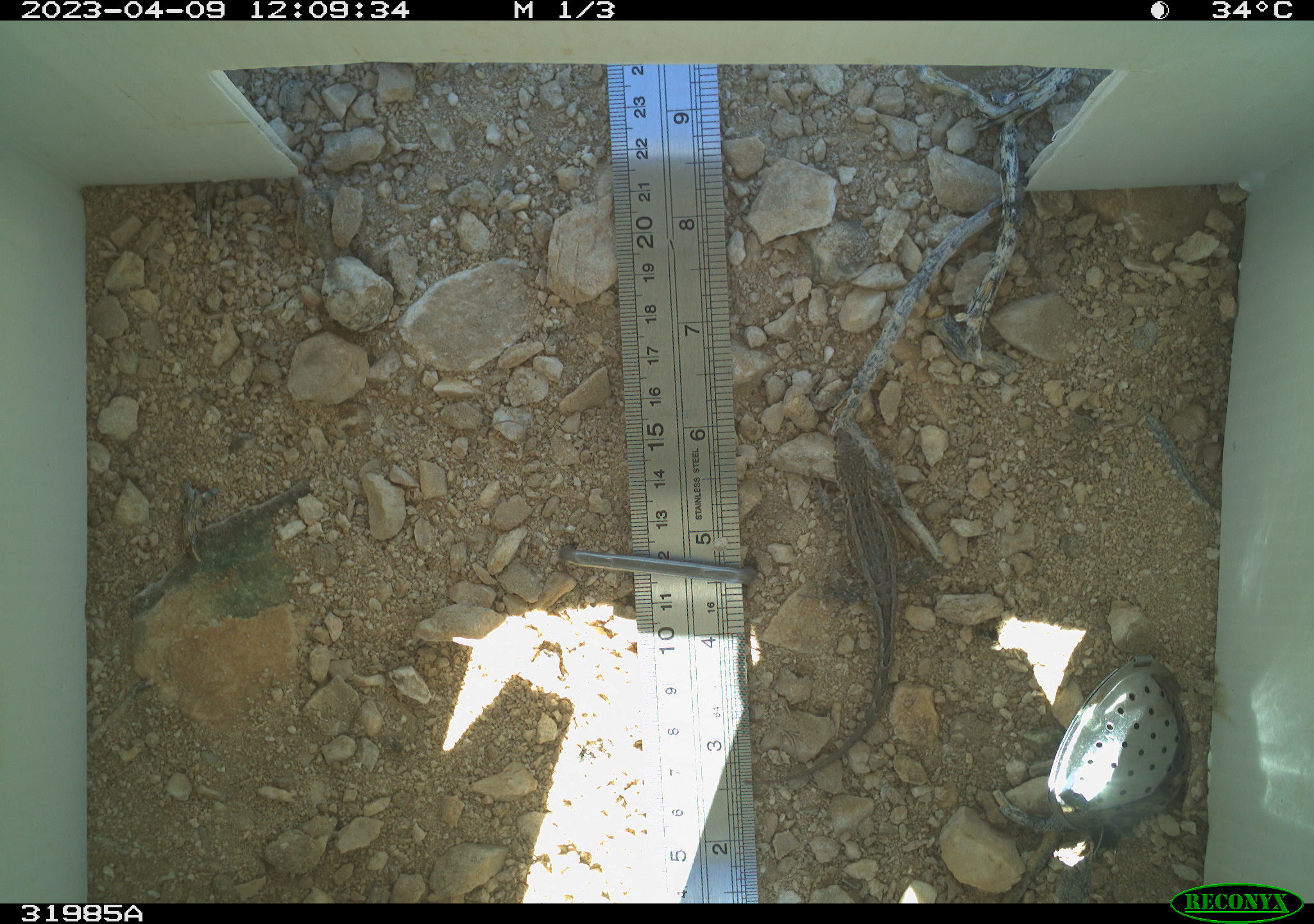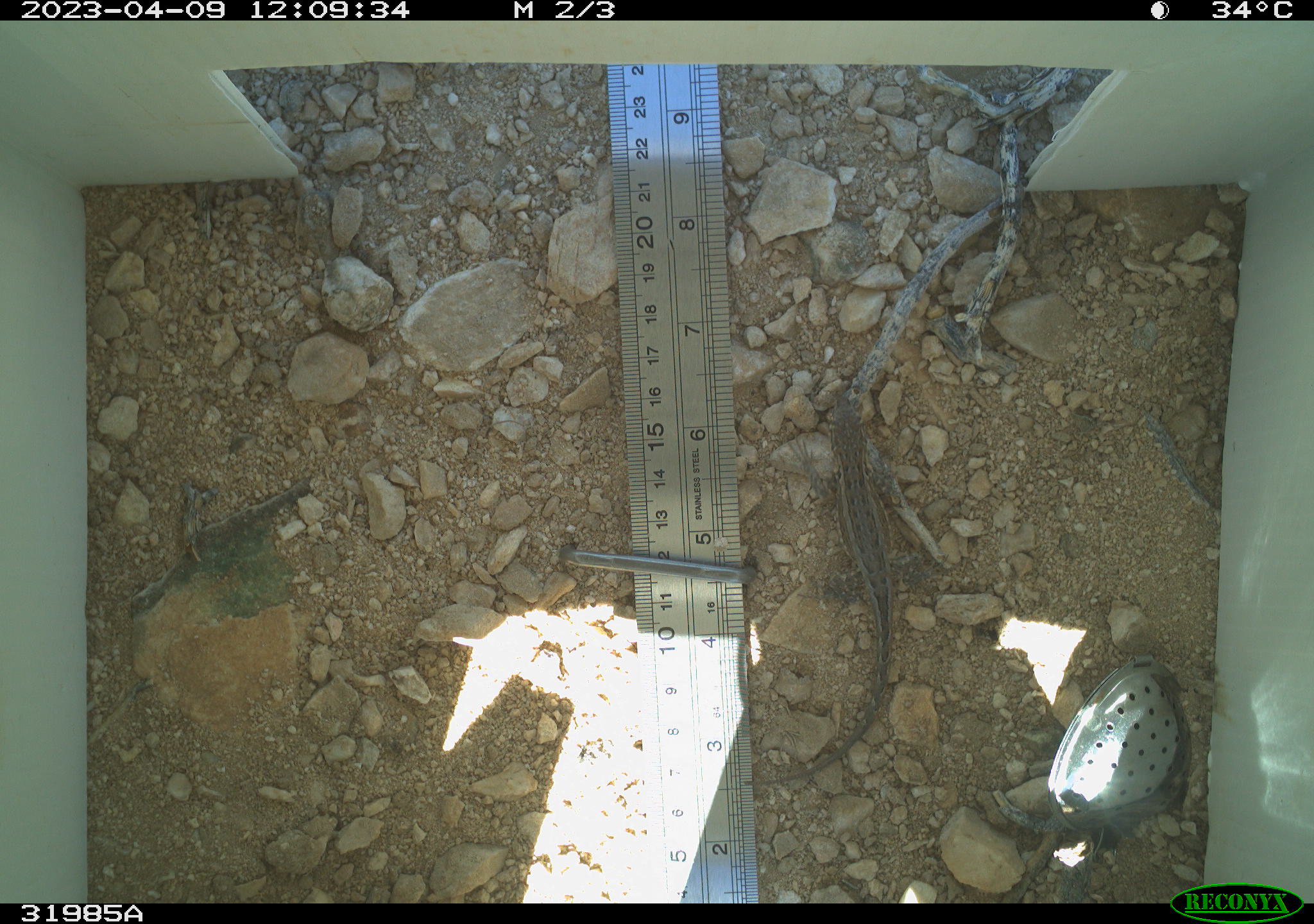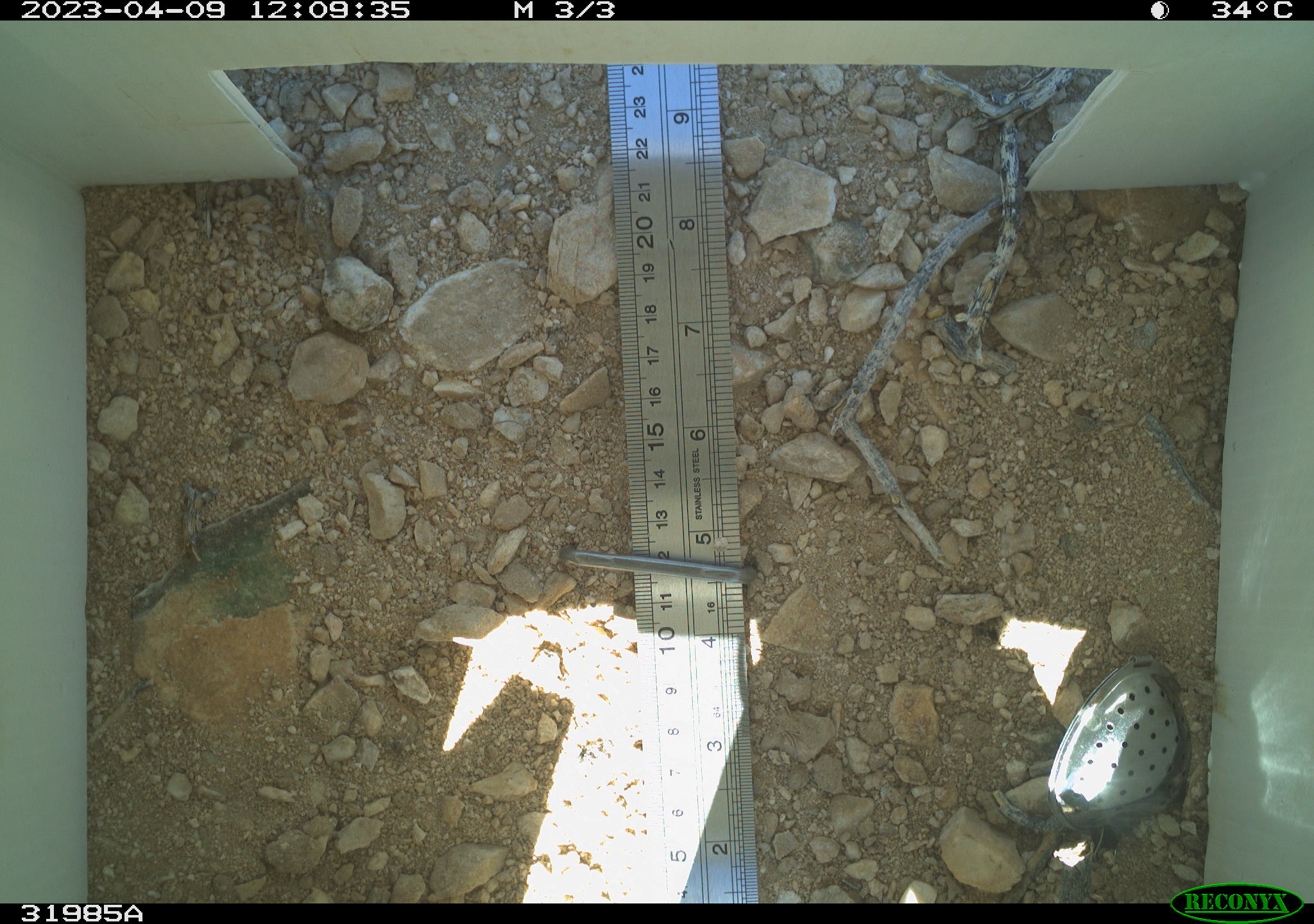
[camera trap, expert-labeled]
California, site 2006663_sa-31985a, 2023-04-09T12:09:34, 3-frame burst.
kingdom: Animalia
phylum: Chordata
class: Reptilia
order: Squamata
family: Phrynosomatidae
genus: Sceloporus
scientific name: Sceloporus graciosus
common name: common sagebrush lizard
Common sagebrush lizard (Sceloporus graciosus).